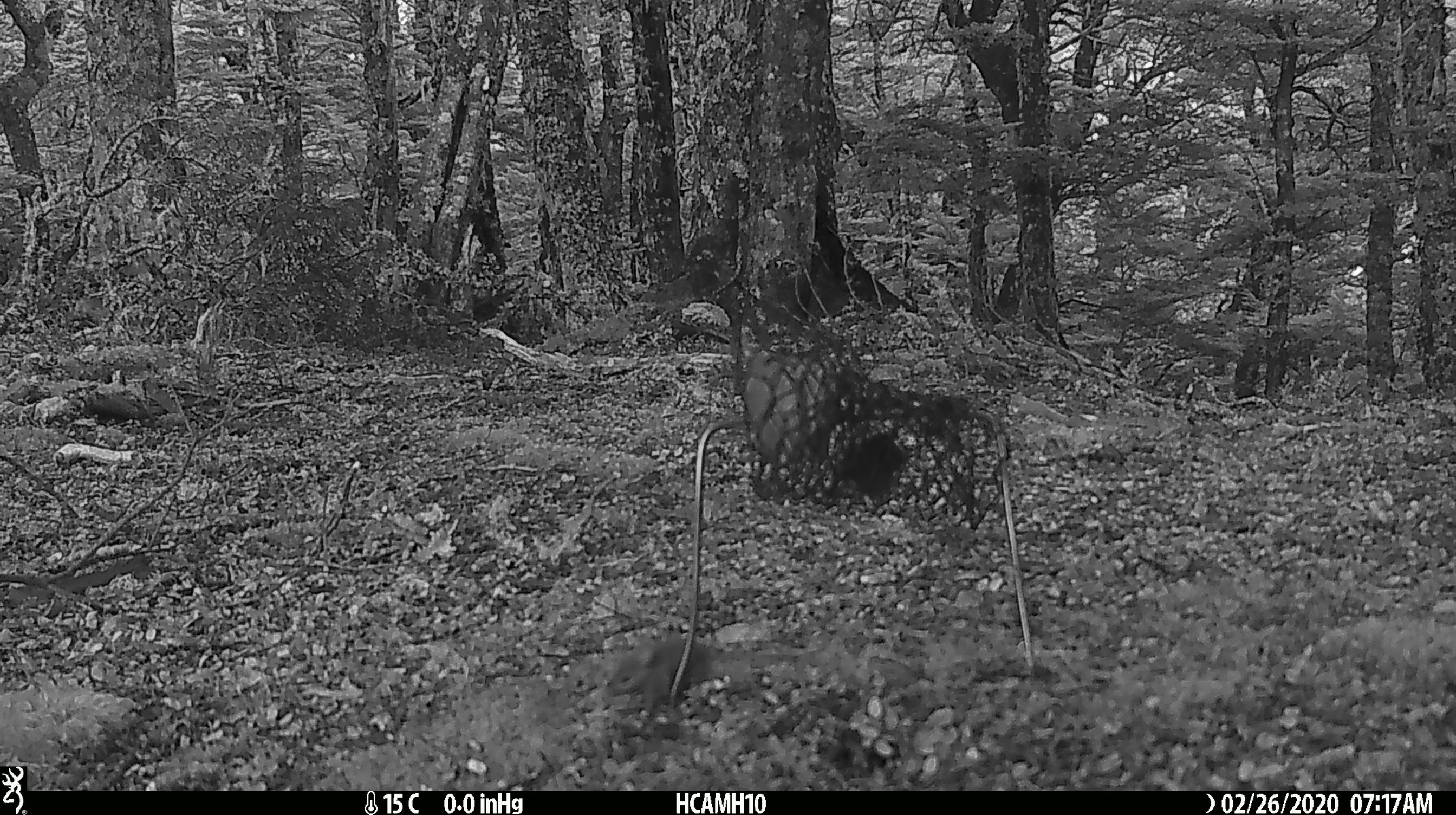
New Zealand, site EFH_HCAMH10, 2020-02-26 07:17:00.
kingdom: Animalia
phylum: Chordata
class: Mammalia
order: Rodentia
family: Muridae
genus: Mus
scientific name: Mus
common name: mouse